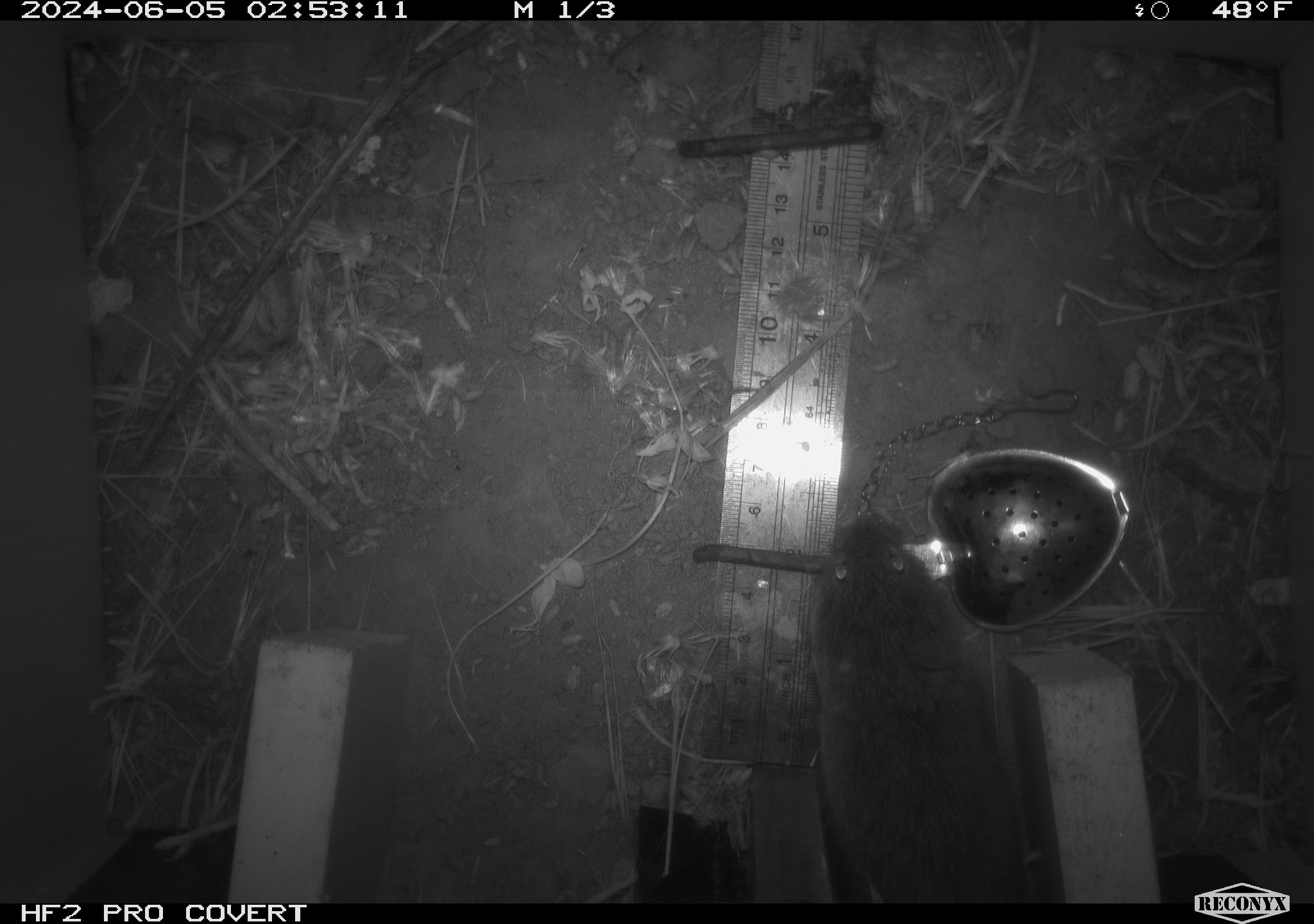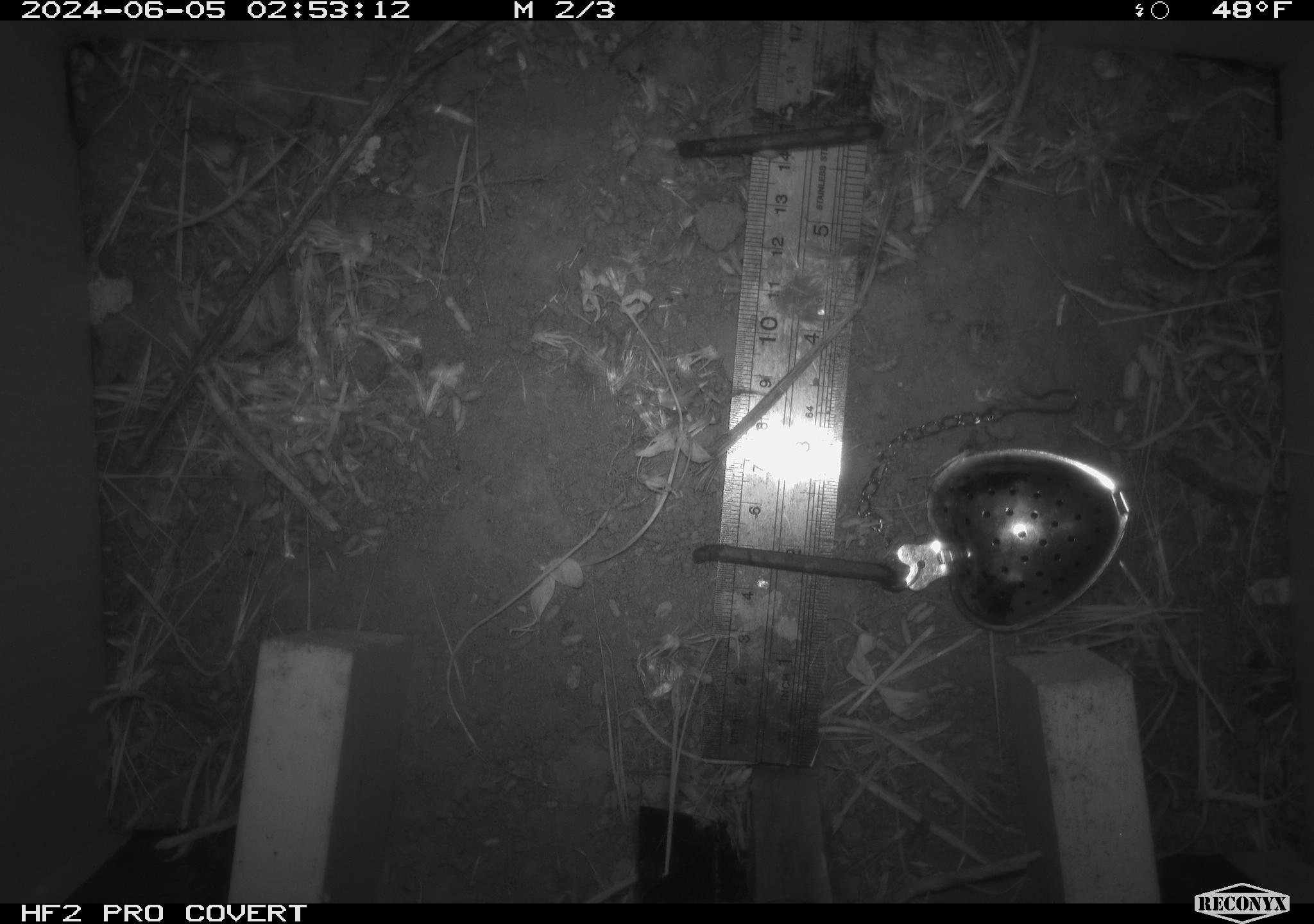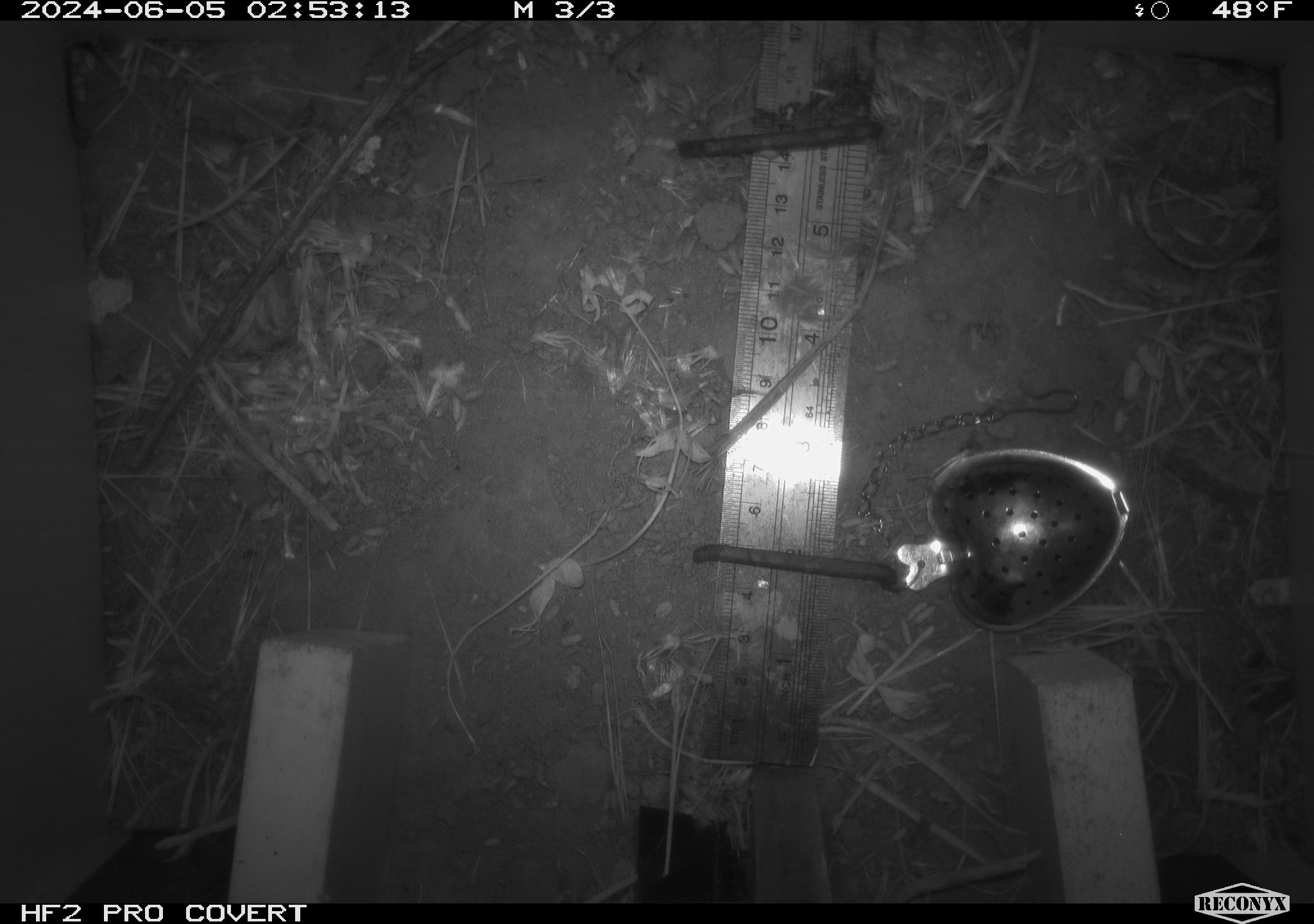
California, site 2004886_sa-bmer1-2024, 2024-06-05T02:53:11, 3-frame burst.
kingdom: Animalia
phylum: Chordata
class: Mammalia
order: Rodentia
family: Cricetidae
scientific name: Arvicolinae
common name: voles, lemmings, and muskrats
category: arvicolinae subfamily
Arvicolinae subfamily (voles, lemmings, and muskrats) (Arvicolinae).